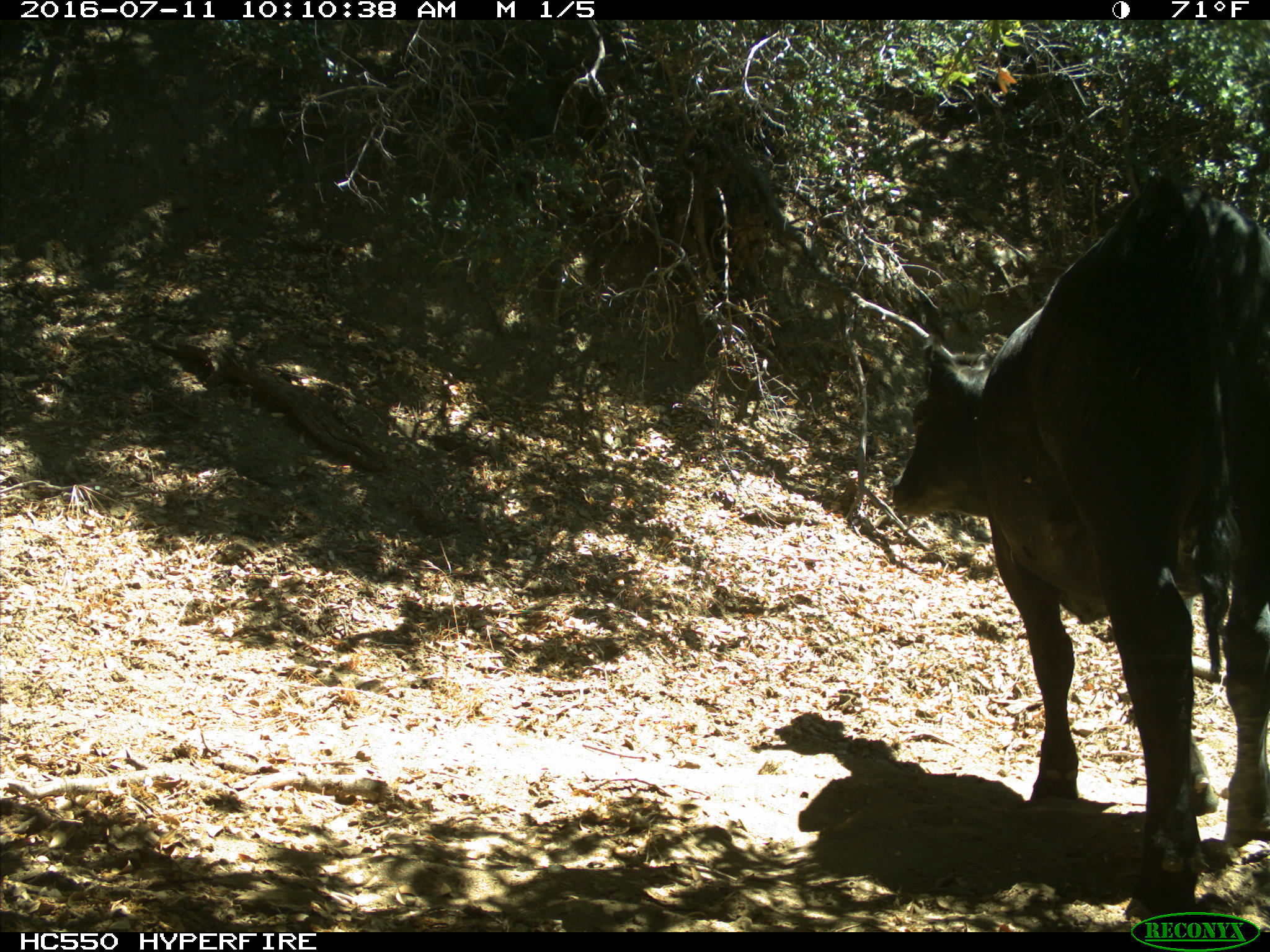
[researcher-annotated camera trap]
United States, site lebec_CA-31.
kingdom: Animalia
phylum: Chordata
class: Mammalia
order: Artiodactyla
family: Bovidae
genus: Bos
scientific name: Bos taurus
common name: domestic cow